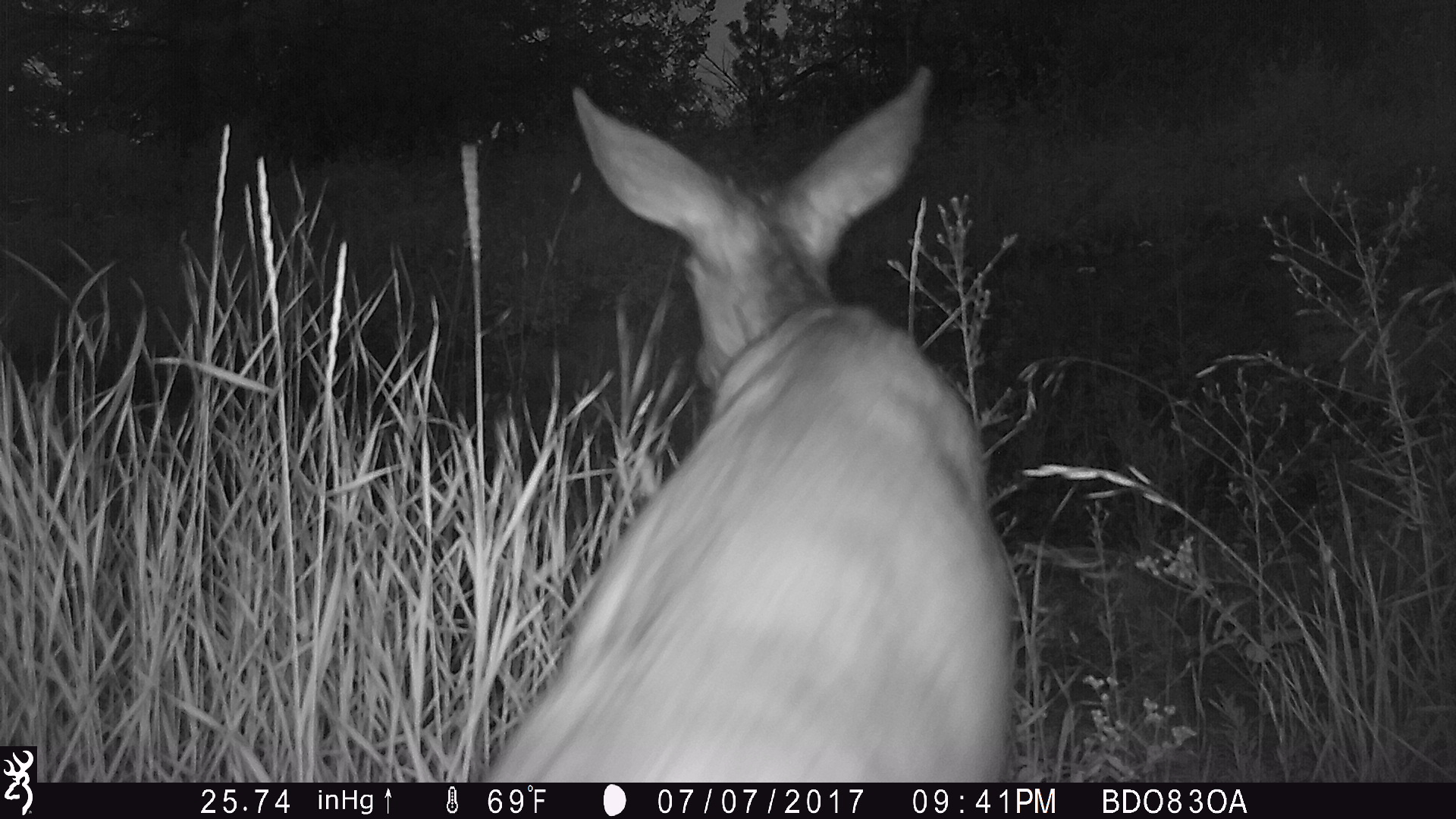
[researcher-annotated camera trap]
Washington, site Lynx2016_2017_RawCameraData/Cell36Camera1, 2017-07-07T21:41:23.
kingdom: Animalia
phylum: Chordata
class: Mammalia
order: Artiodactyla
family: Cervidae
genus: Odocoileus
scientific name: Odocoileus hemionus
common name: mule deer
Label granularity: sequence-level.